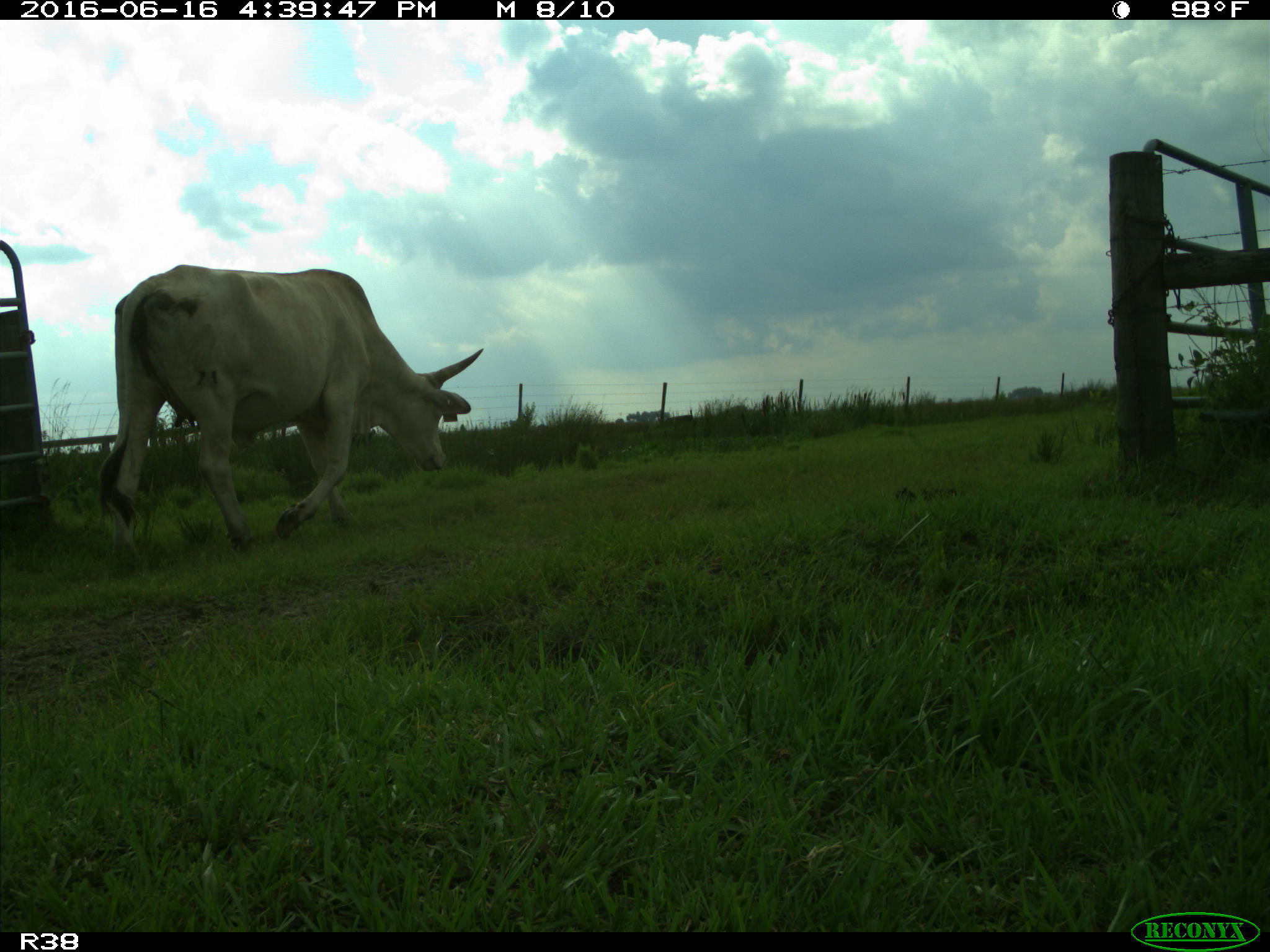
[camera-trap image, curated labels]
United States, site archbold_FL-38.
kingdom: Animalia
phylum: Chordata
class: Mammalia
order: Artiodactyla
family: Bovidae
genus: Bos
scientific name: Bos taurus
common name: domestic cow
Bos taurus (domestic cow).